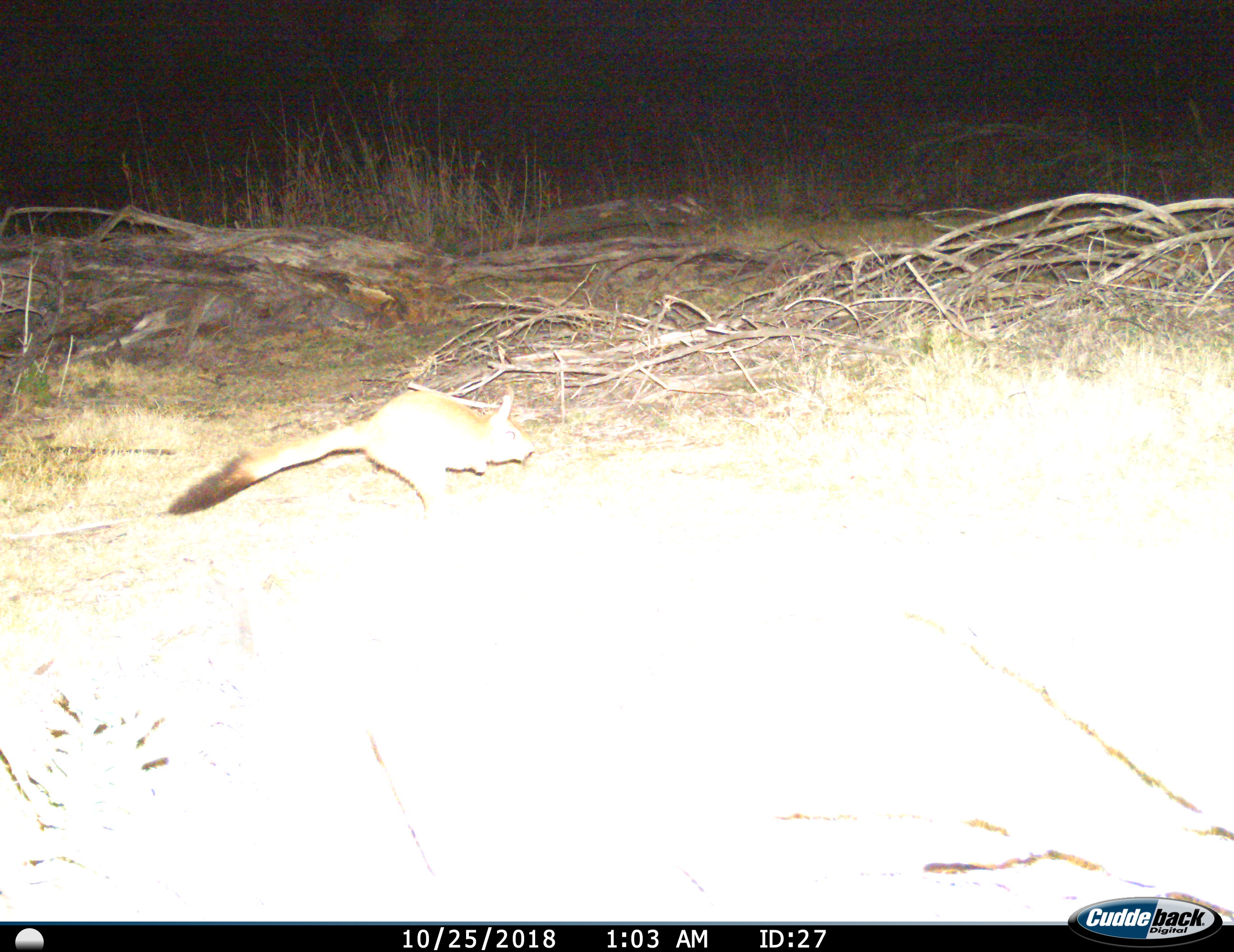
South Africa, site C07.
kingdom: Animalia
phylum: Chordata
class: Mammalia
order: Rodentia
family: Pedetidae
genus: Pedetes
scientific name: Pedetes capensis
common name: springhare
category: harespring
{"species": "harespring (springhare) (Pedetes capensis)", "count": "1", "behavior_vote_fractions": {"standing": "0%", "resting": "0%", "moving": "100%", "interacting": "0%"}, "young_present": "0%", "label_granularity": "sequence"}